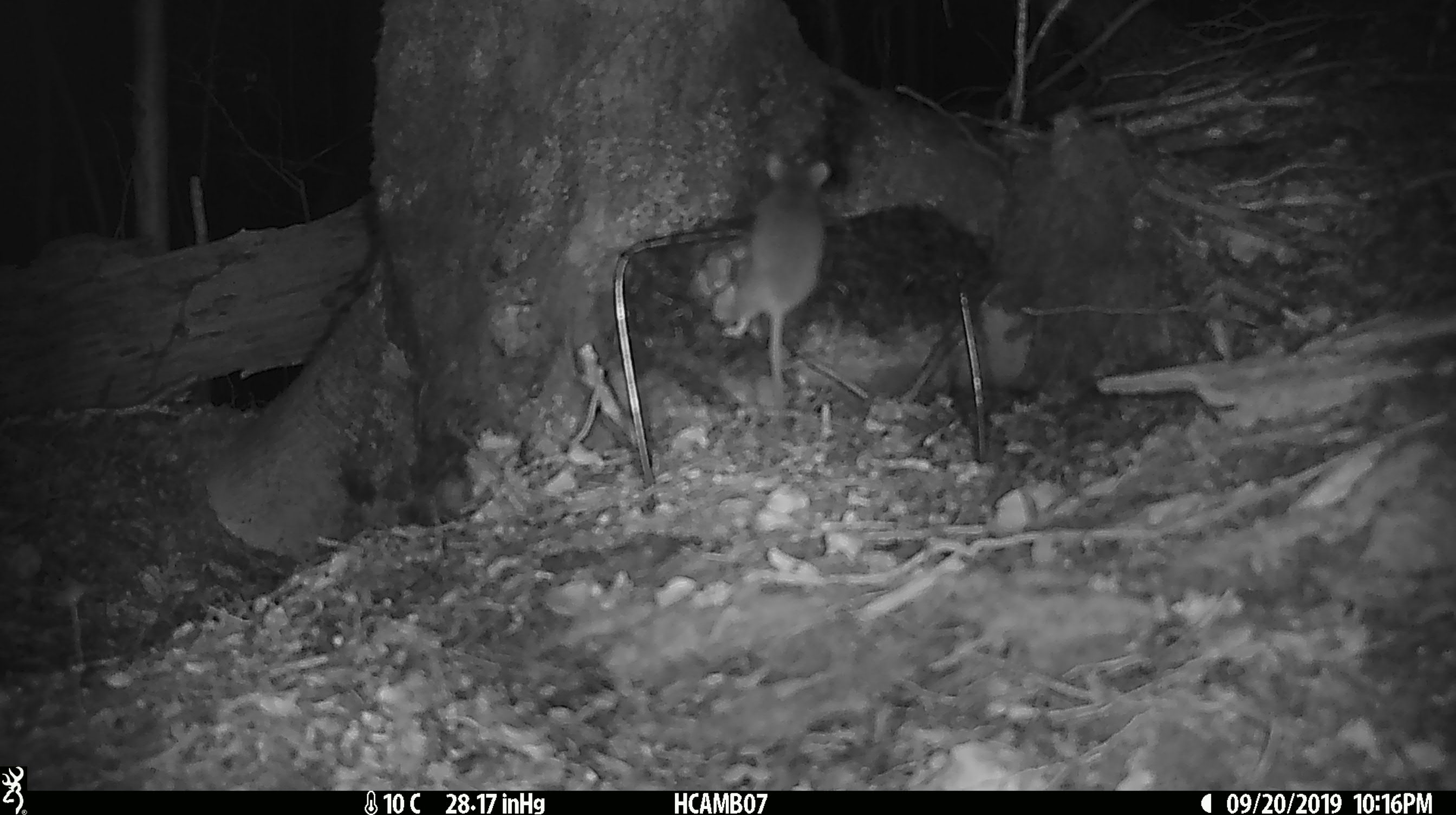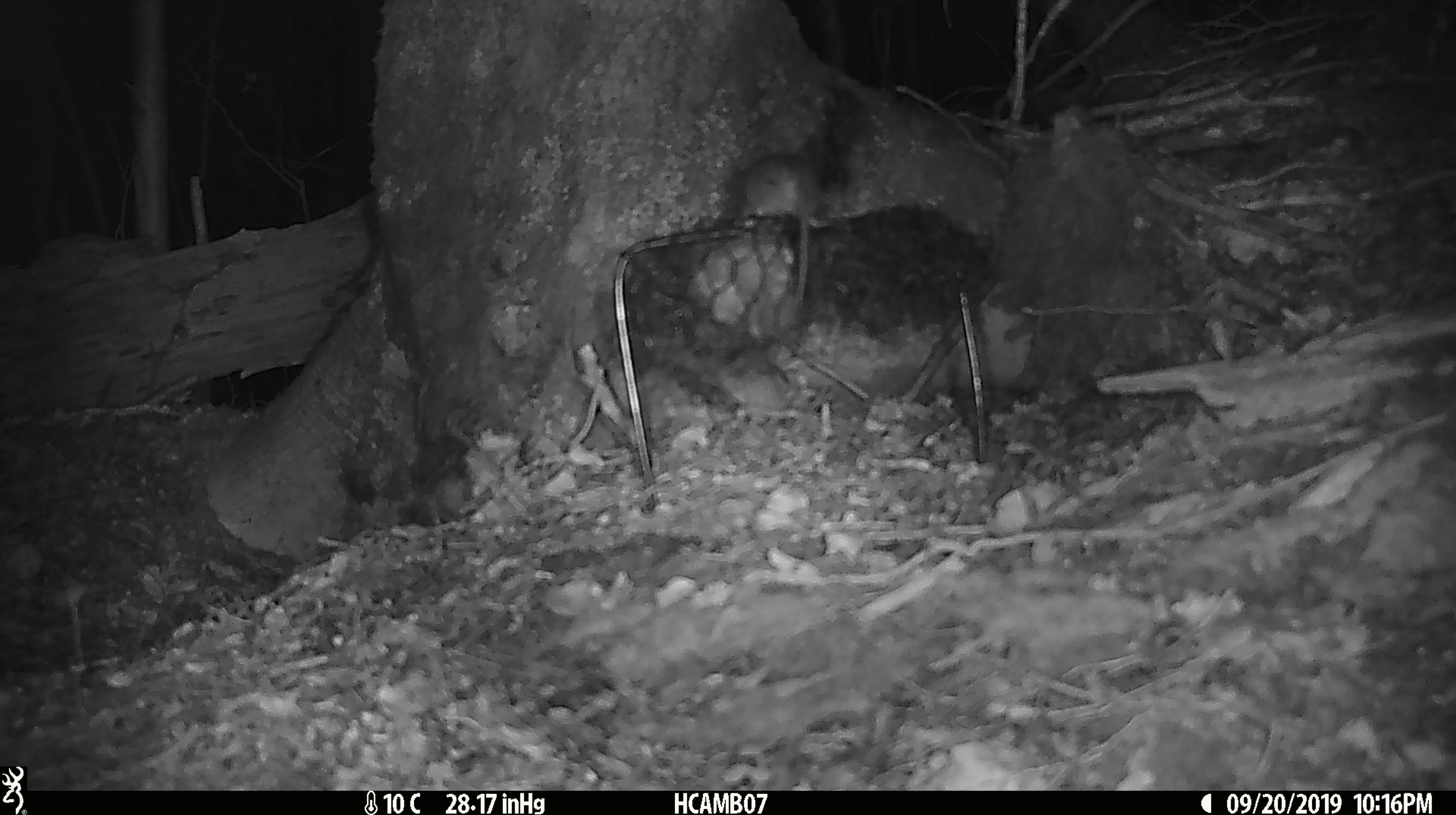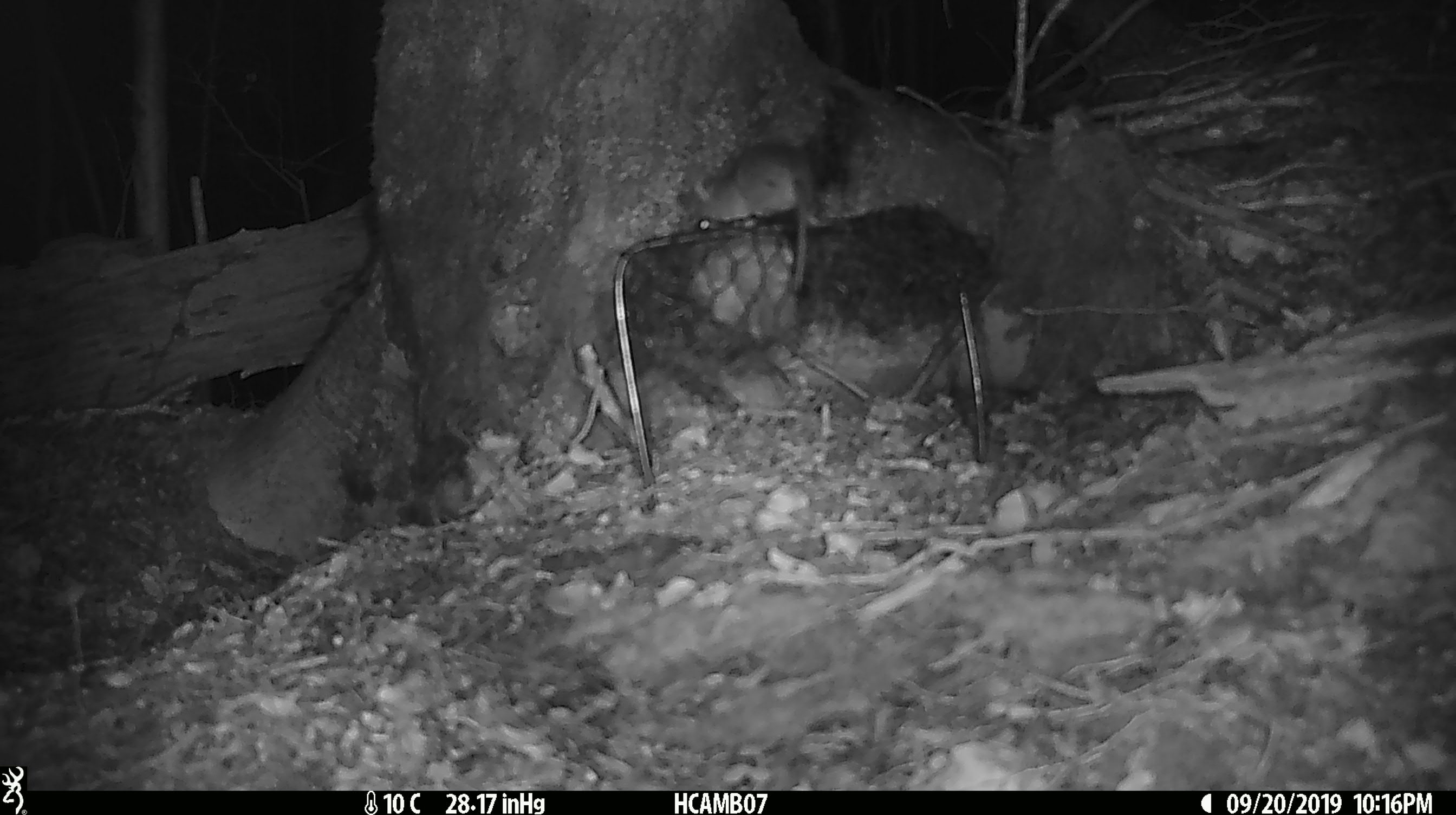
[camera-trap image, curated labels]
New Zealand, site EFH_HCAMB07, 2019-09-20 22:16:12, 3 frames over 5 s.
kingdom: Animalia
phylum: Chordata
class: Mammalia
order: Rodentia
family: Muridae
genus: Mus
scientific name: Mus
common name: mouse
Mouse (Mus).